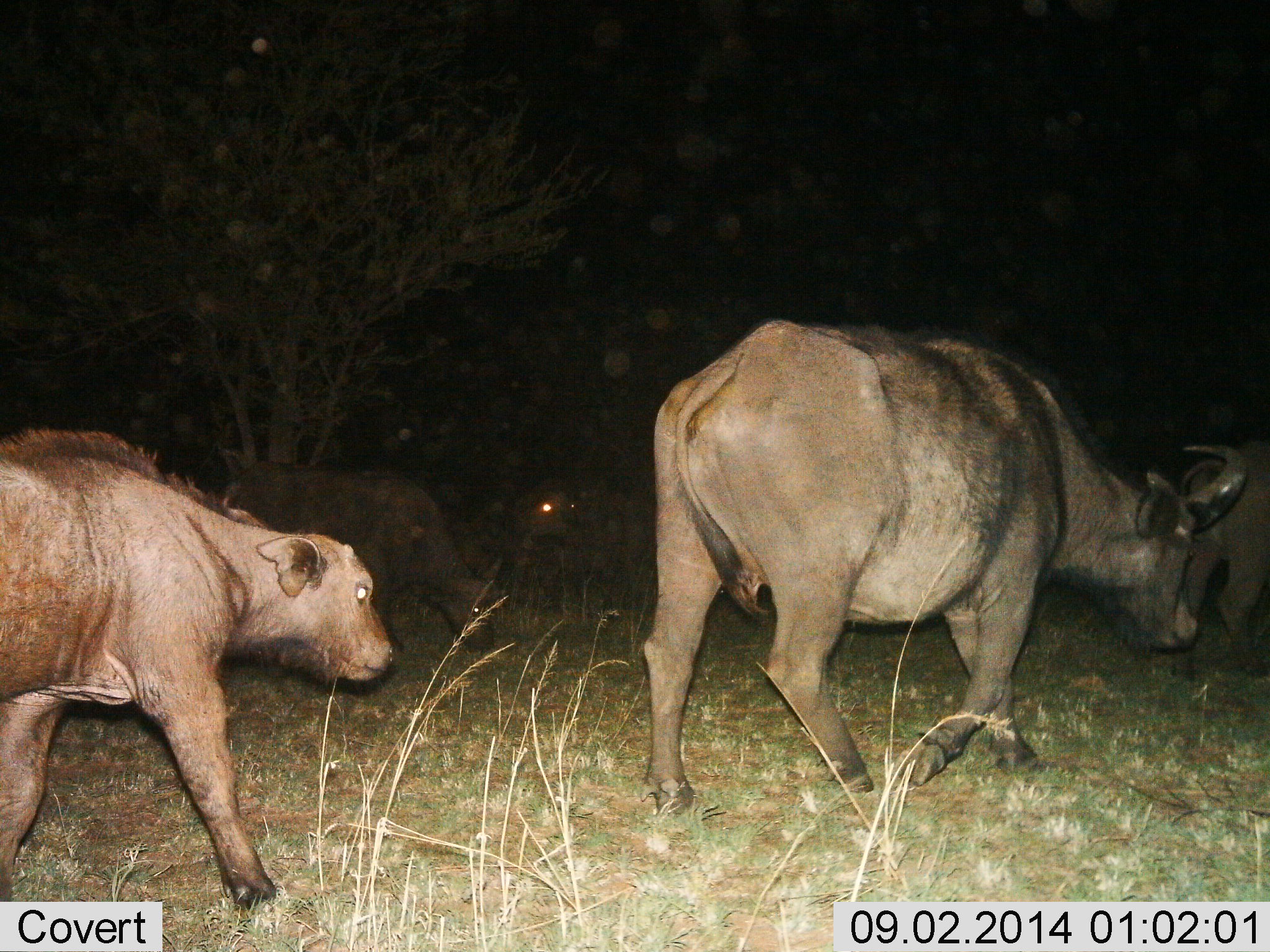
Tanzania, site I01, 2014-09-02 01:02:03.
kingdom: Animalia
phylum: Chordata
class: Mammalia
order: Artiodactyla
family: Bovidae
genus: Syncerus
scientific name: Syncerus caffer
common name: cape buffalo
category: buffalo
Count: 5.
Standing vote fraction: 10%.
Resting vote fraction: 0%.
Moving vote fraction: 100%.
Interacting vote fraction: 0%.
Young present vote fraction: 100%.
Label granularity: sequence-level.